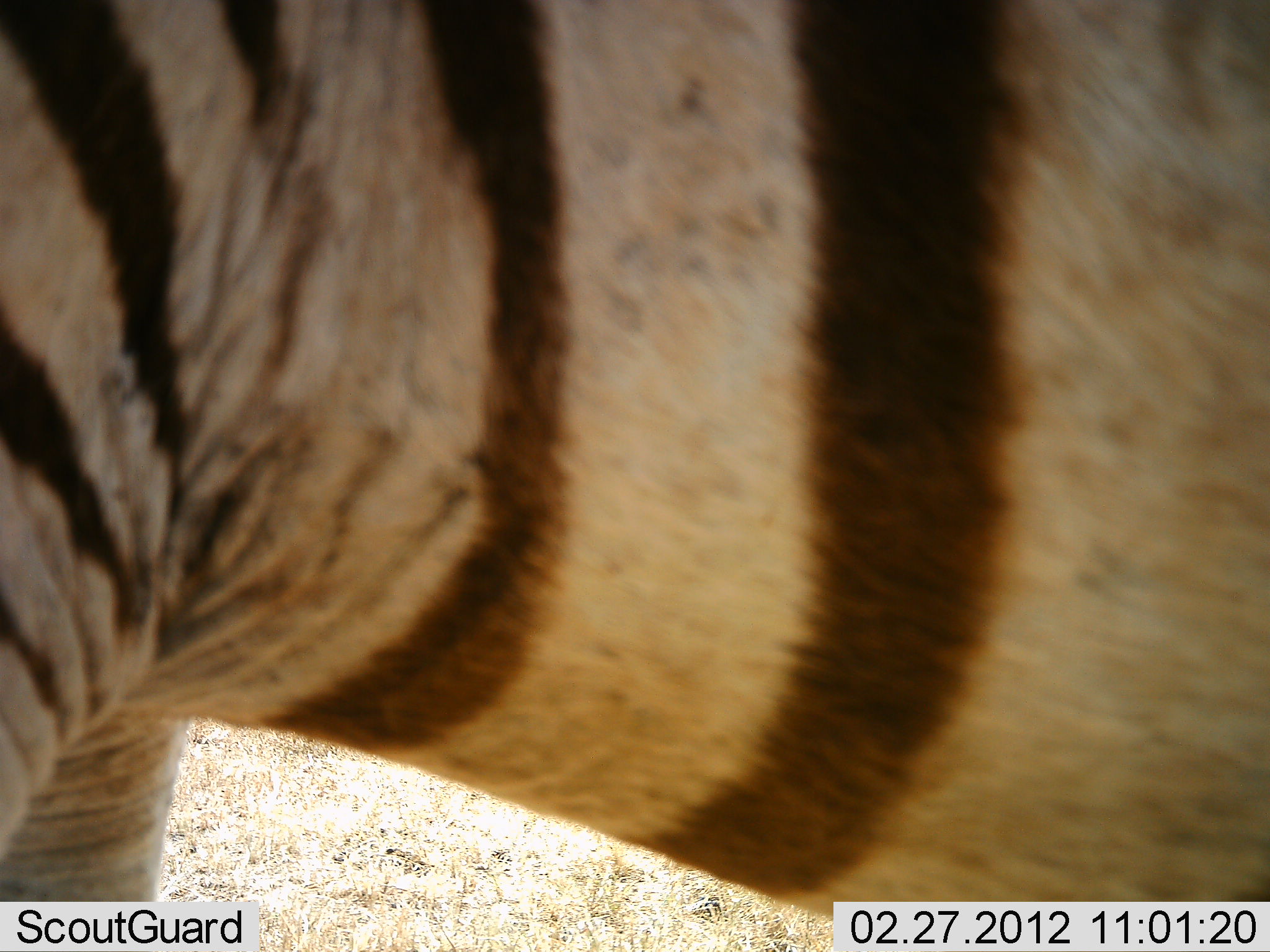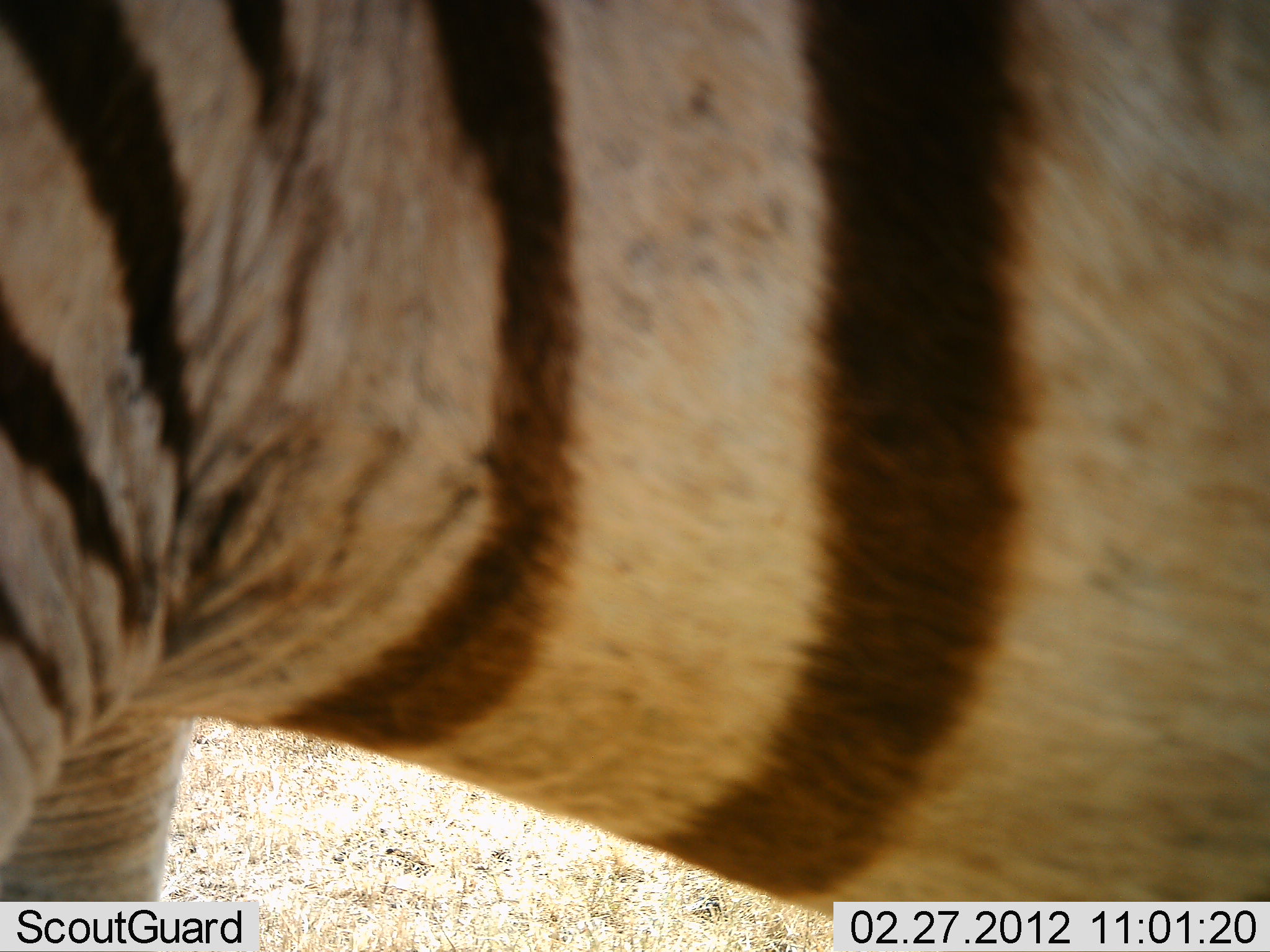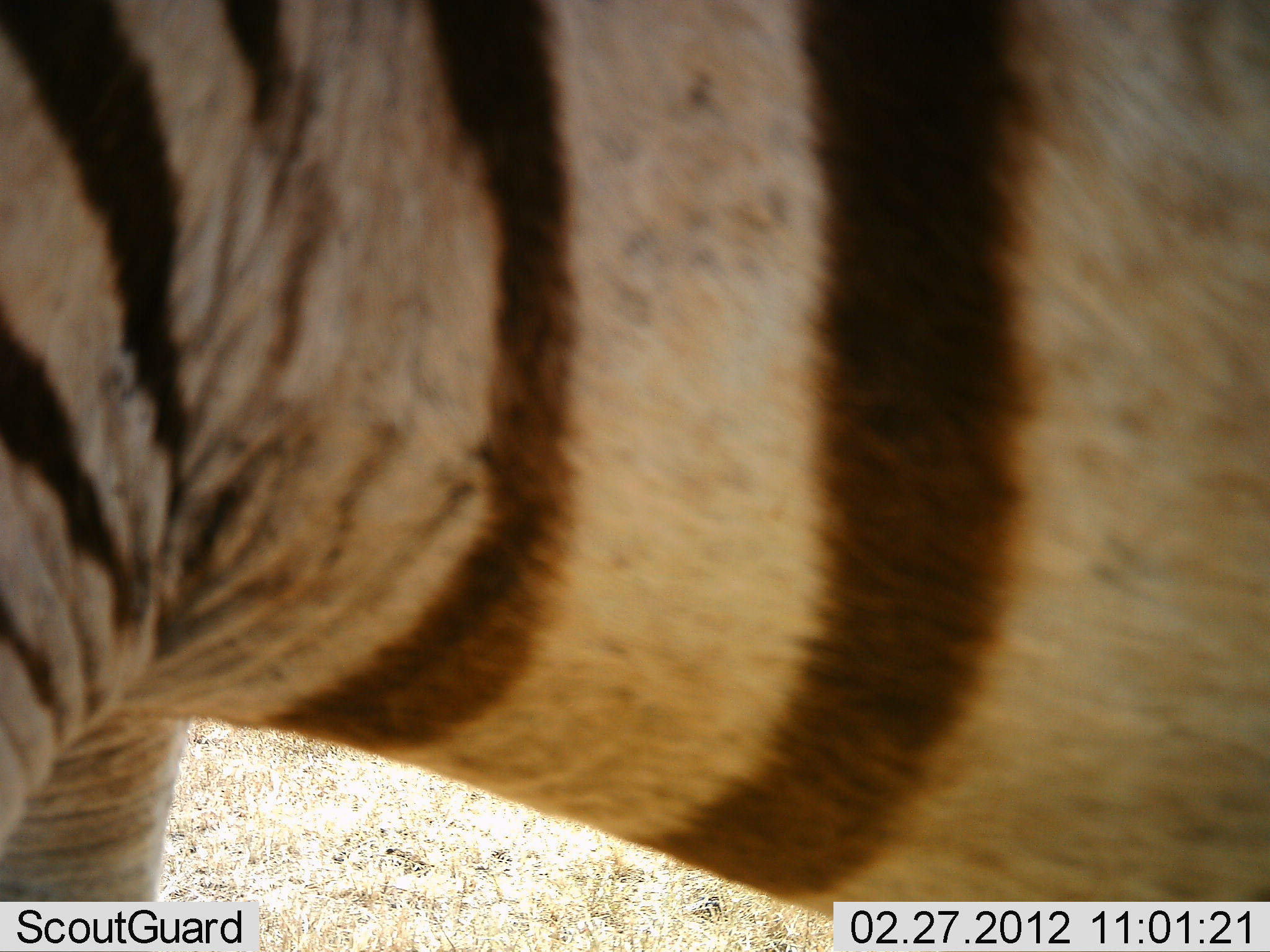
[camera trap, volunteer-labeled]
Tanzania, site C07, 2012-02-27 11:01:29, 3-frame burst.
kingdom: Animalia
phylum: Chordata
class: Mammalia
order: Perissodactyla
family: Equidae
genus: Equus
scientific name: Equus quagga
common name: plains zebra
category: zebra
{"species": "zebra (plains zebra) (Equus quagga)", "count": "1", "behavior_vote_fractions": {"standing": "100%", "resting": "0%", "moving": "0%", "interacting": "0%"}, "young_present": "0%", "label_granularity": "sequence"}